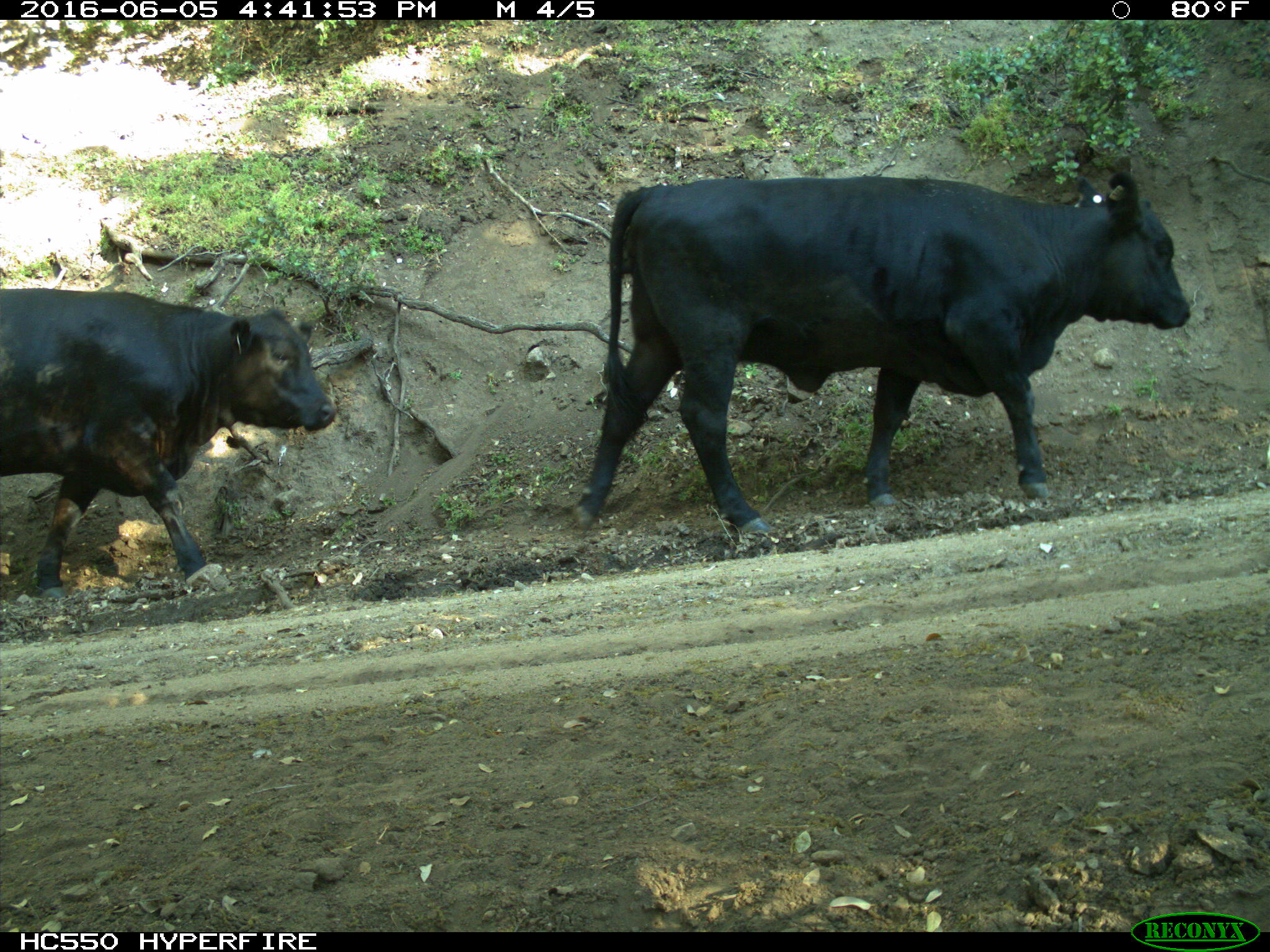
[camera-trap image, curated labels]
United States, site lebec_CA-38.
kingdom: Animalia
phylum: Chordata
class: Mammalia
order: Artiodactyla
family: Bovidae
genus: Bos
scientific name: Bos taurus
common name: domestic cow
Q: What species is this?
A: Bos taurus (domestic cow).